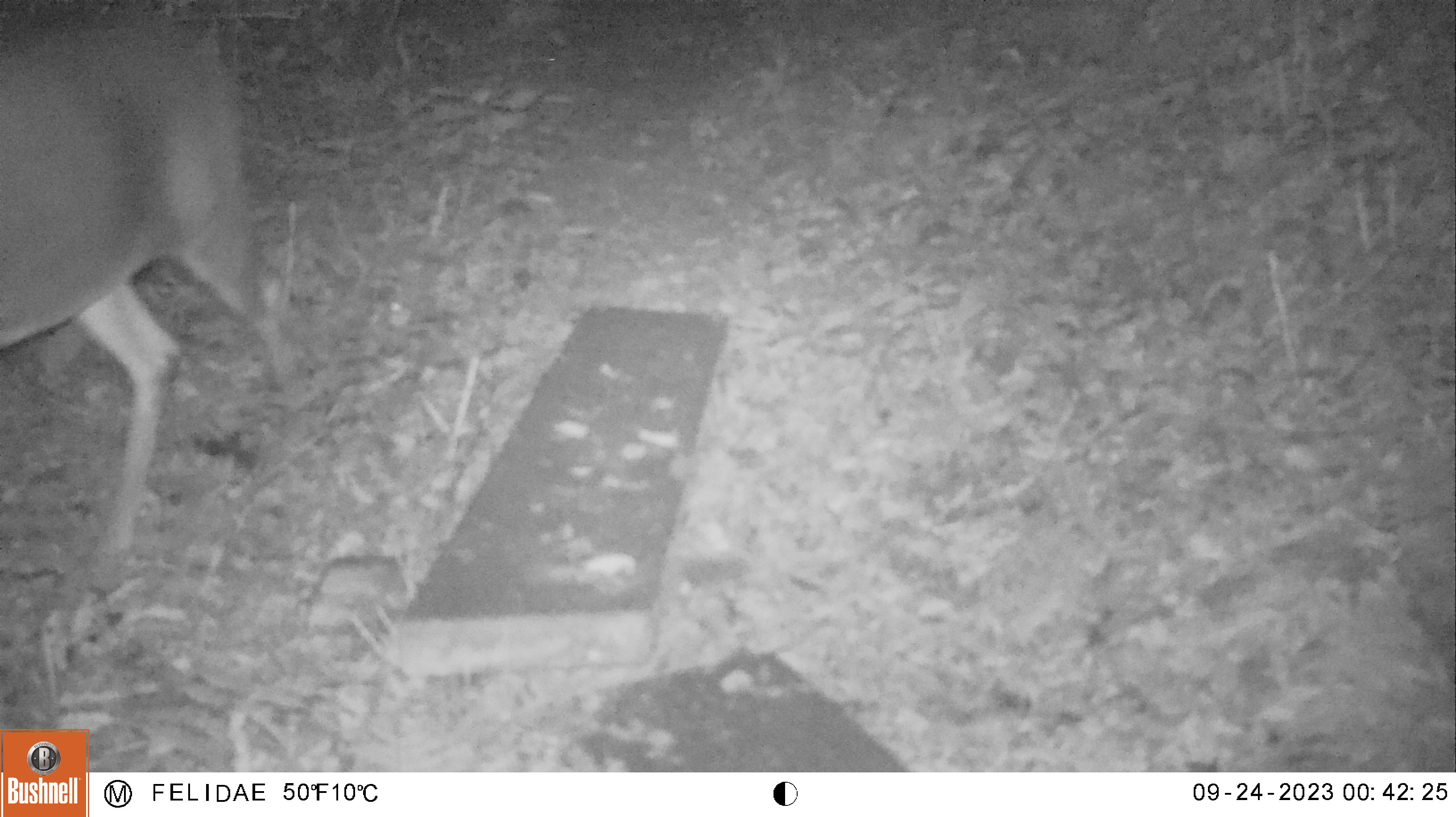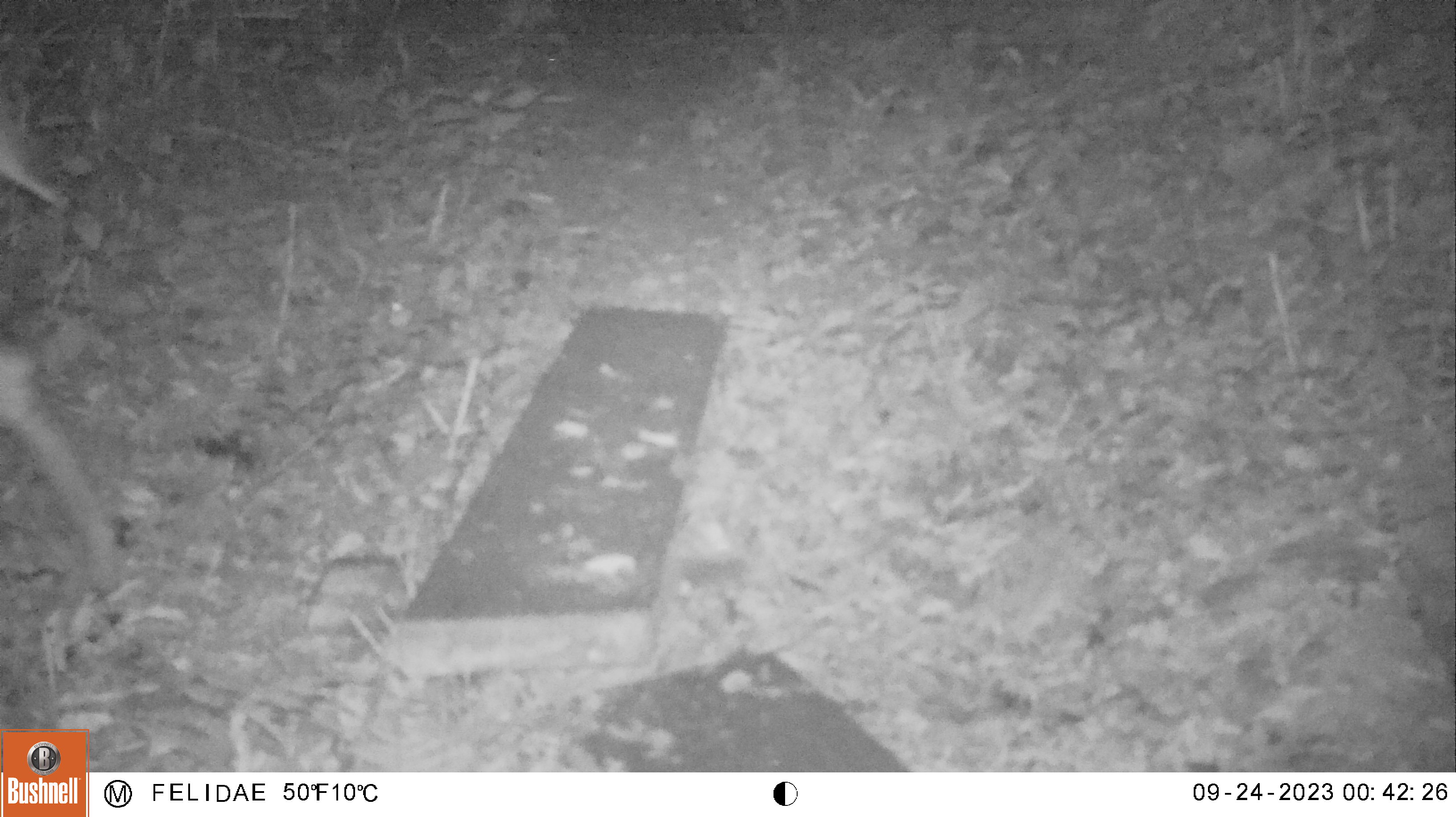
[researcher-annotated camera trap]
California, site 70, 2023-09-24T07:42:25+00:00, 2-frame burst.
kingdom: Animalia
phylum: Chordata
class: Mammalia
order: Artiodactyla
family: Cervidae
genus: Odocoileus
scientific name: Odocoileus hemionus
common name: mule deer